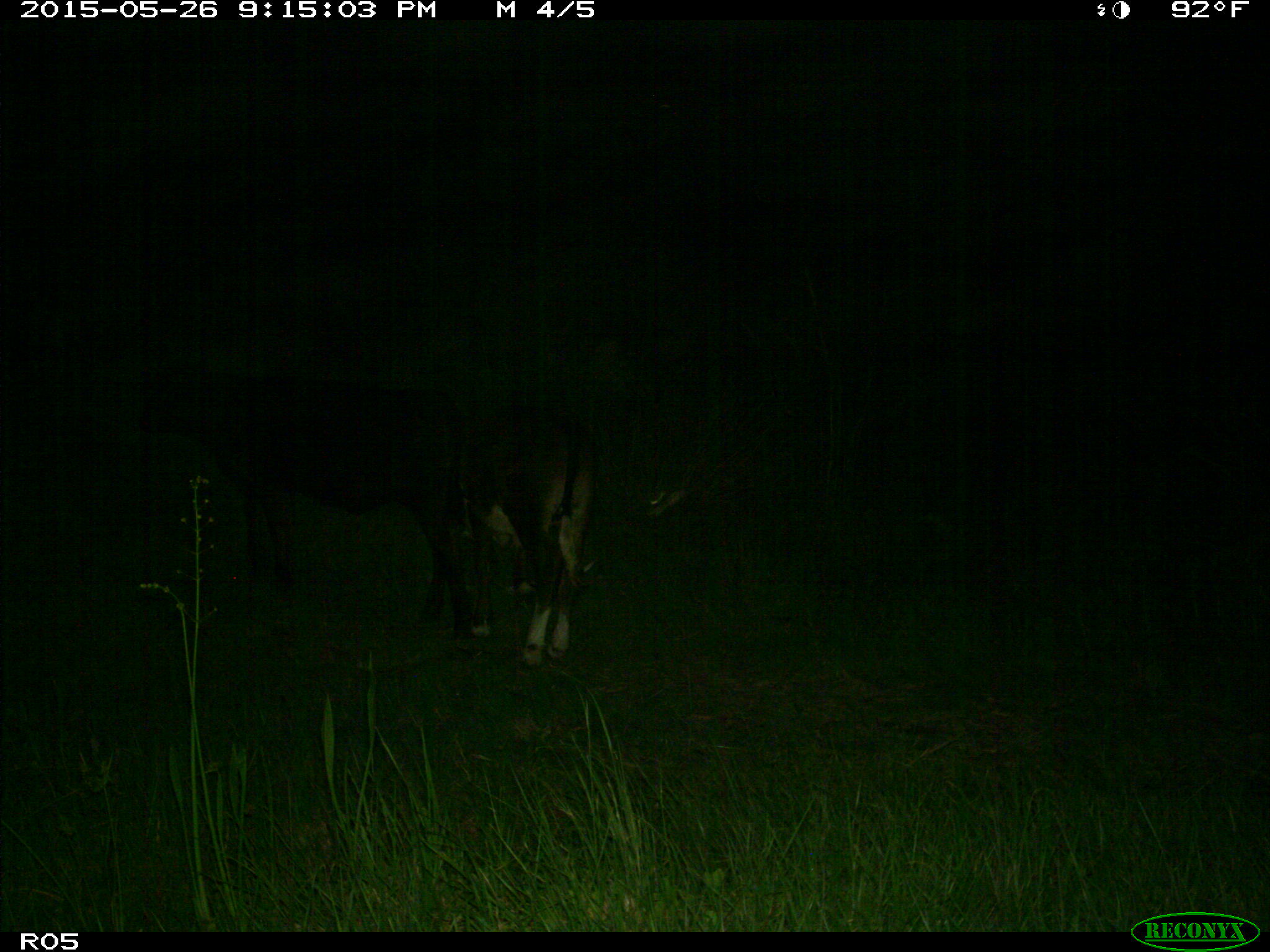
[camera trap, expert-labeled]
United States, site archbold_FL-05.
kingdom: Animalia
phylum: Chordata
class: Mammalia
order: Artiodactyla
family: Bovidae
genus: Bos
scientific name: Bos taurus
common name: domestic cow